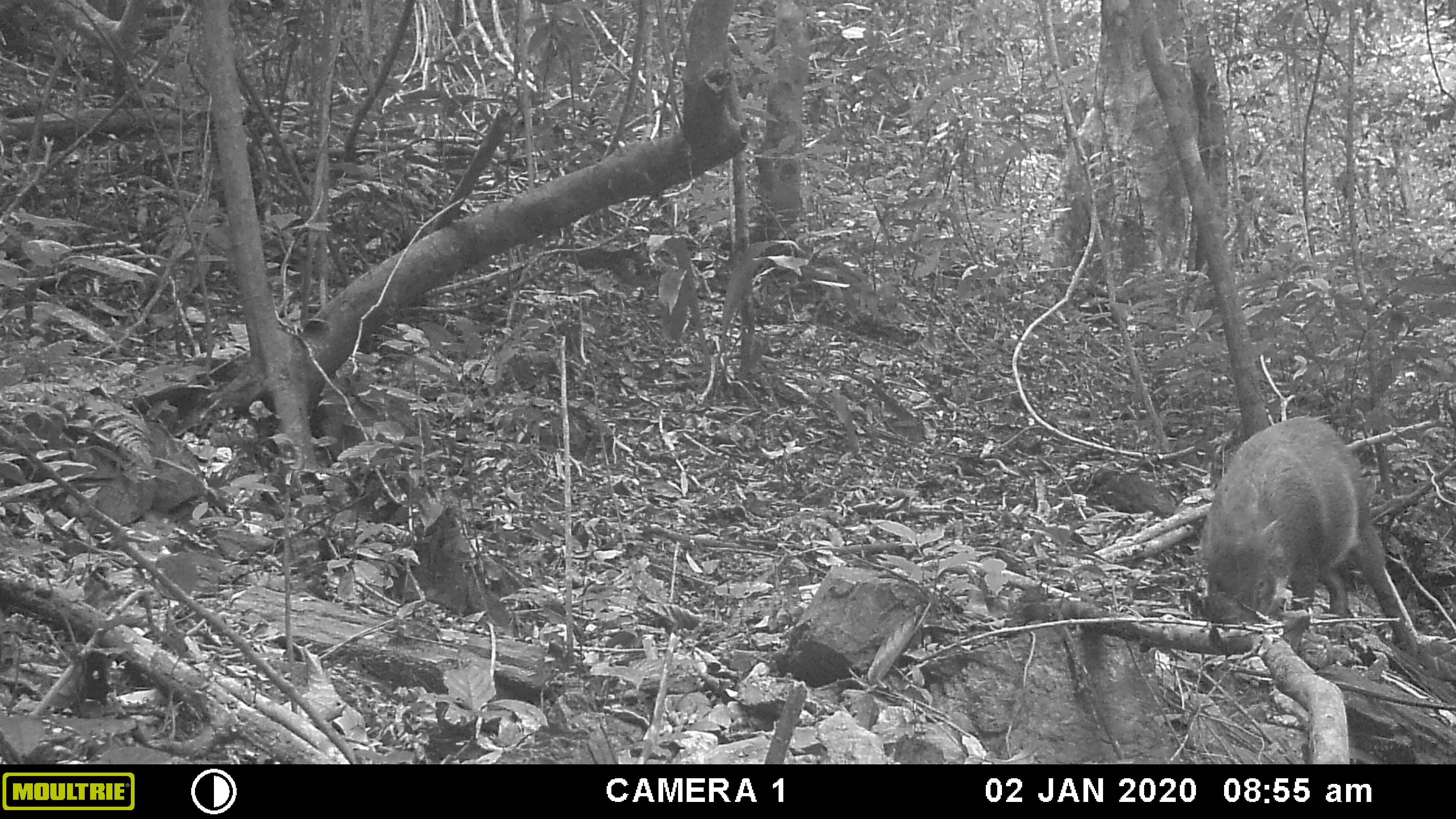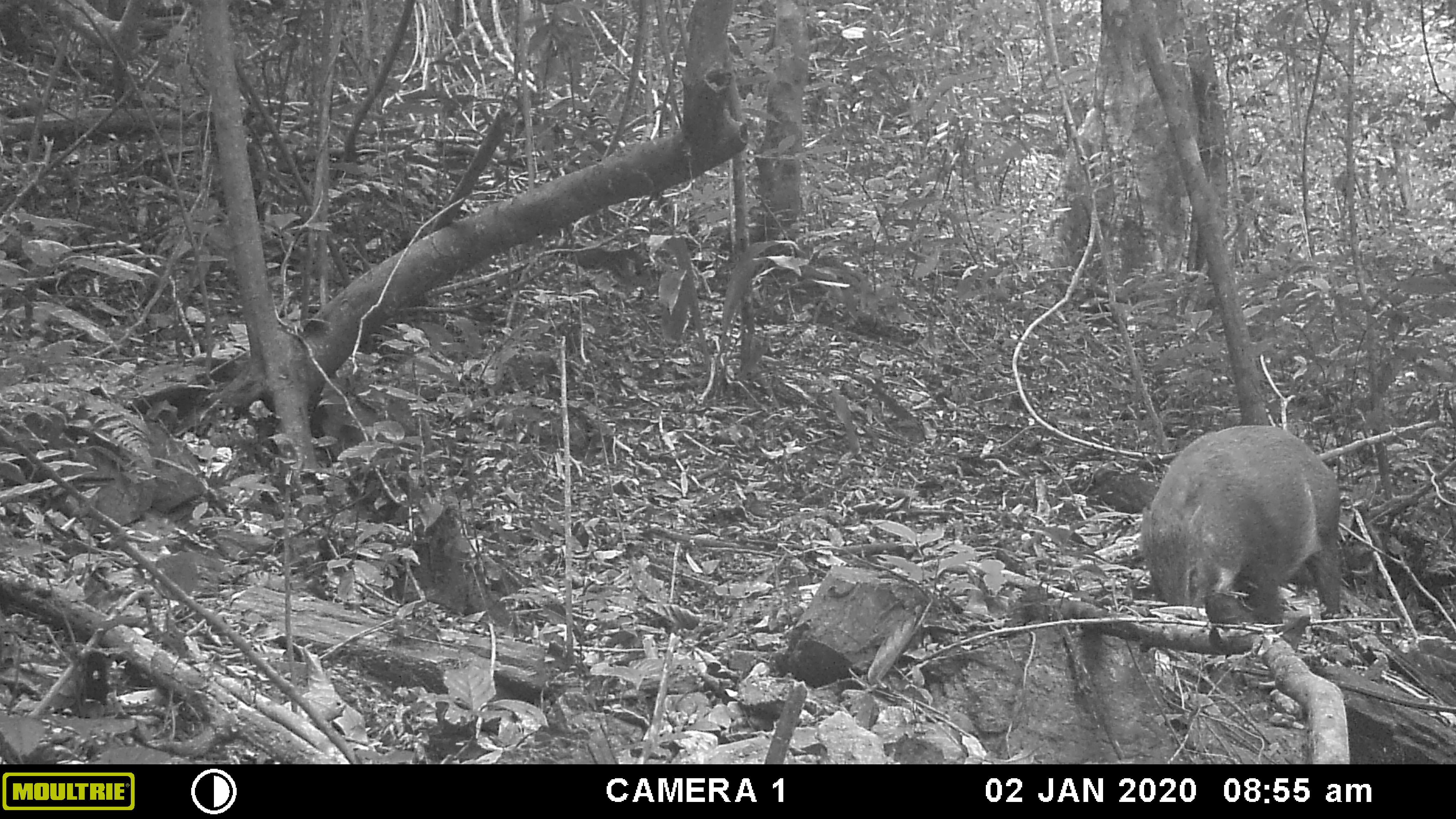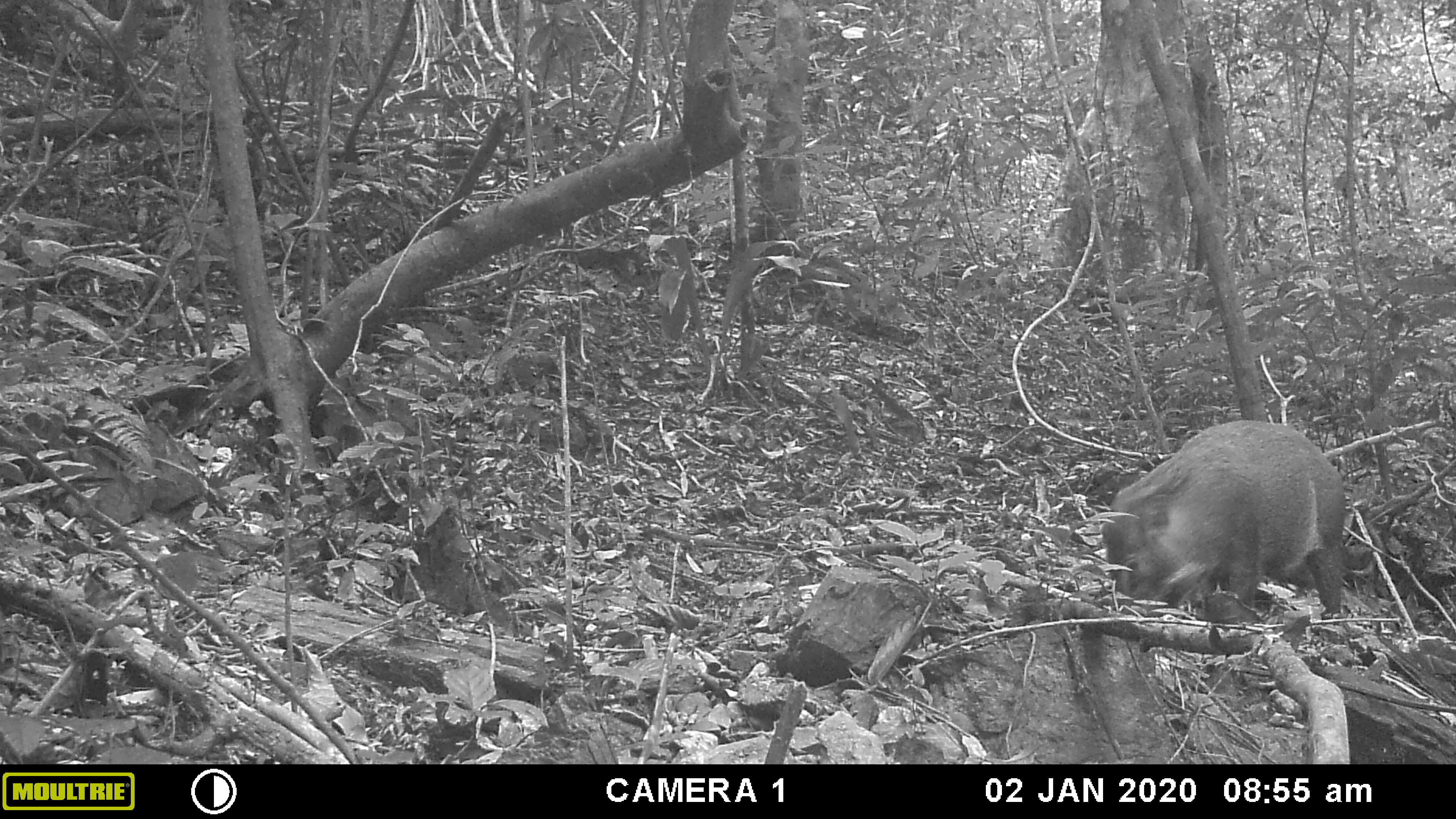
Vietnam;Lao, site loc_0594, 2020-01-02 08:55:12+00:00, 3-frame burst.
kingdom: Animalia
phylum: Chordata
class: Mammalia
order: Artiodactyla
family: Suidae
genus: Sus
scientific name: Sus scrofa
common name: eurasian wild pig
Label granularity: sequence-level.